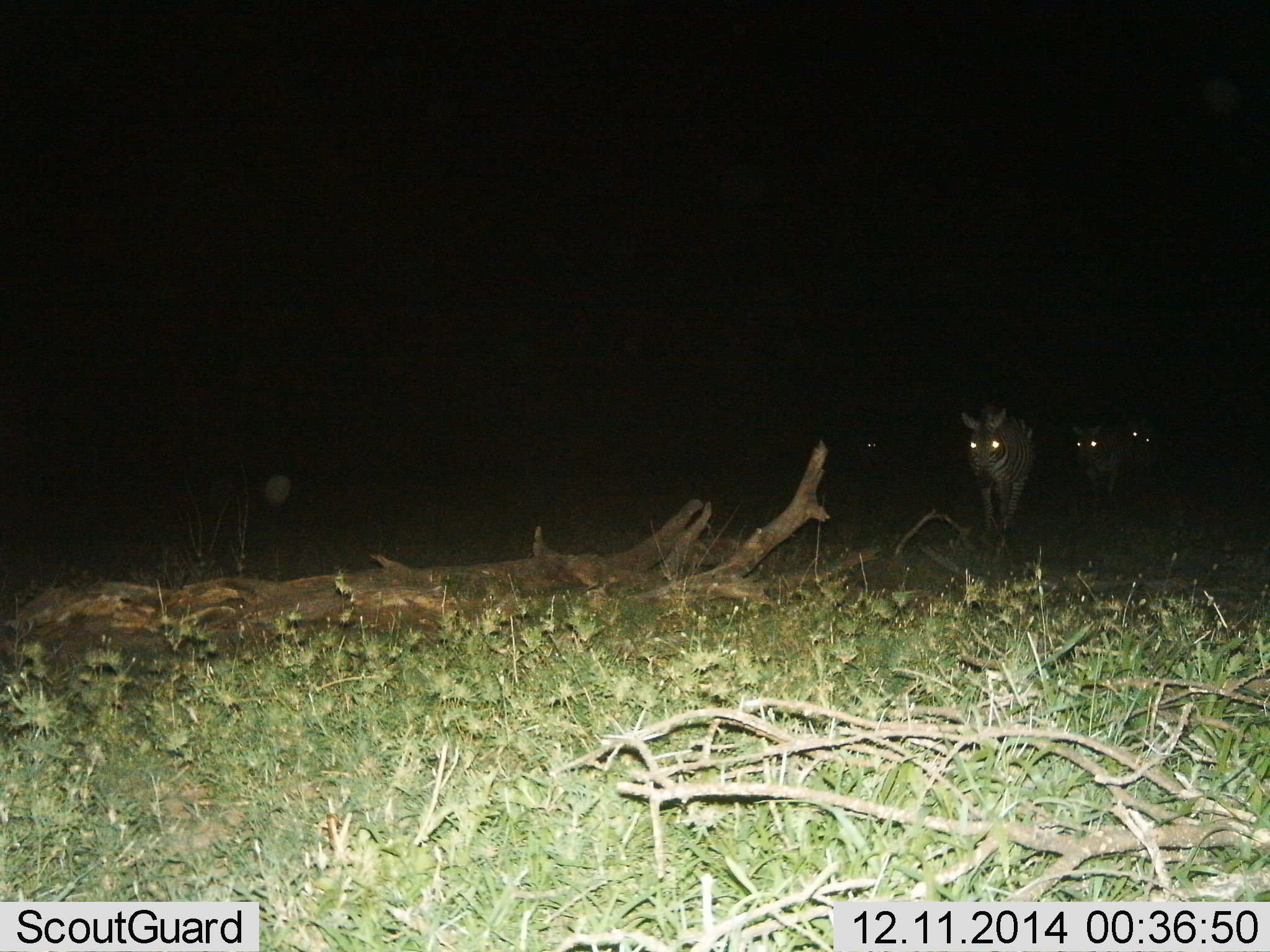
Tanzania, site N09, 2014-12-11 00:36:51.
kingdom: Animalia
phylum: Chordata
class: Mammalia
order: Perissodactyla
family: Equidae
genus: Equus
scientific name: Equus quagga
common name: plains zebra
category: zebra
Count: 3.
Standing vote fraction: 20%.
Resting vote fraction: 0%.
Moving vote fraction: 80%.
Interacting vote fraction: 0%.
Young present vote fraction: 0%.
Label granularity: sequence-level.